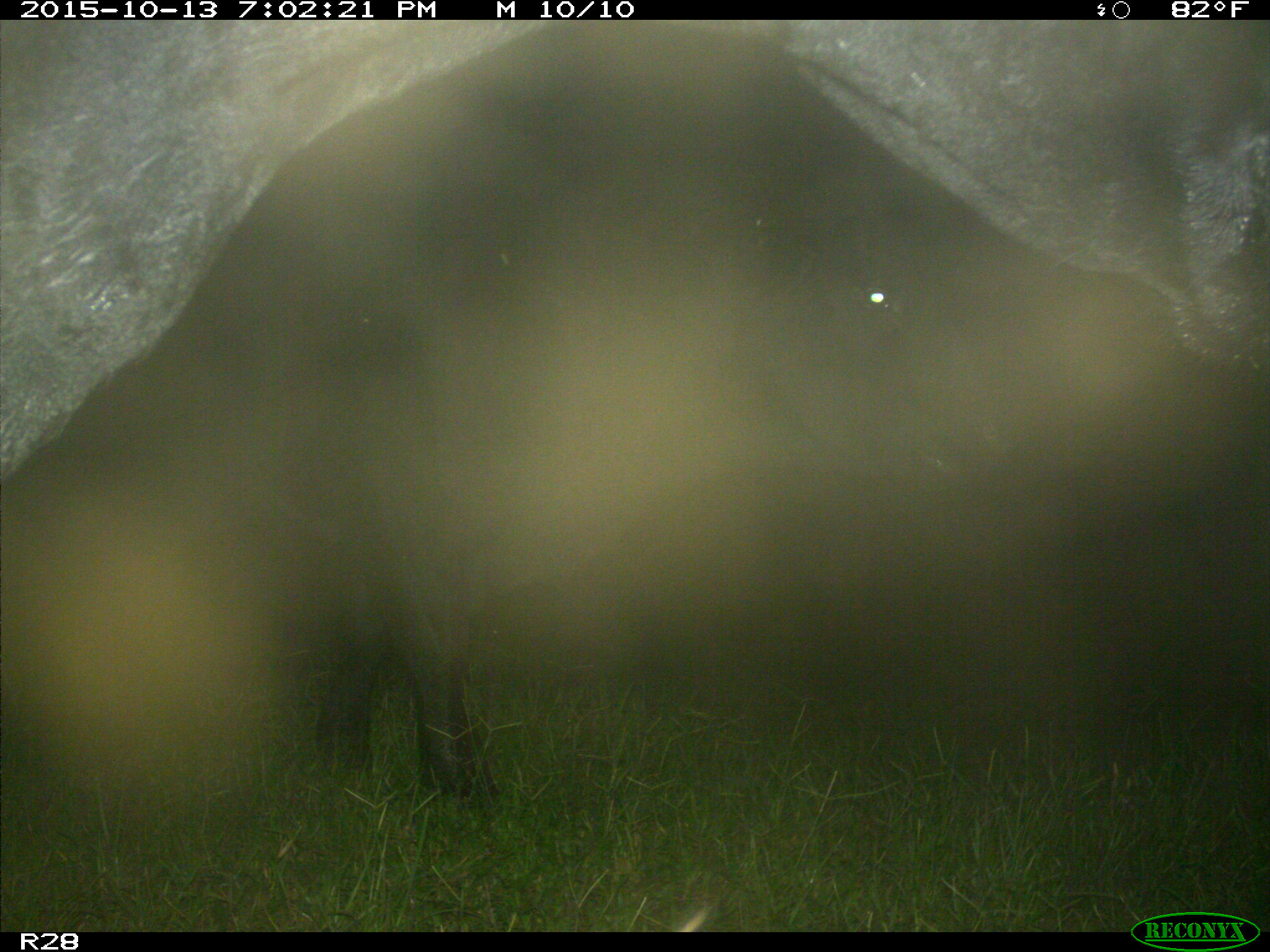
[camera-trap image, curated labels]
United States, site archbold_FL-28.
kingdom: Animalia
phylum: Chordata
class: Mammalia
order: Artiodactyla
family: Bovidae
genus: Bos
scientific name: Bos taurus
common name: domestic cow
Bos taurus (domestic cow).